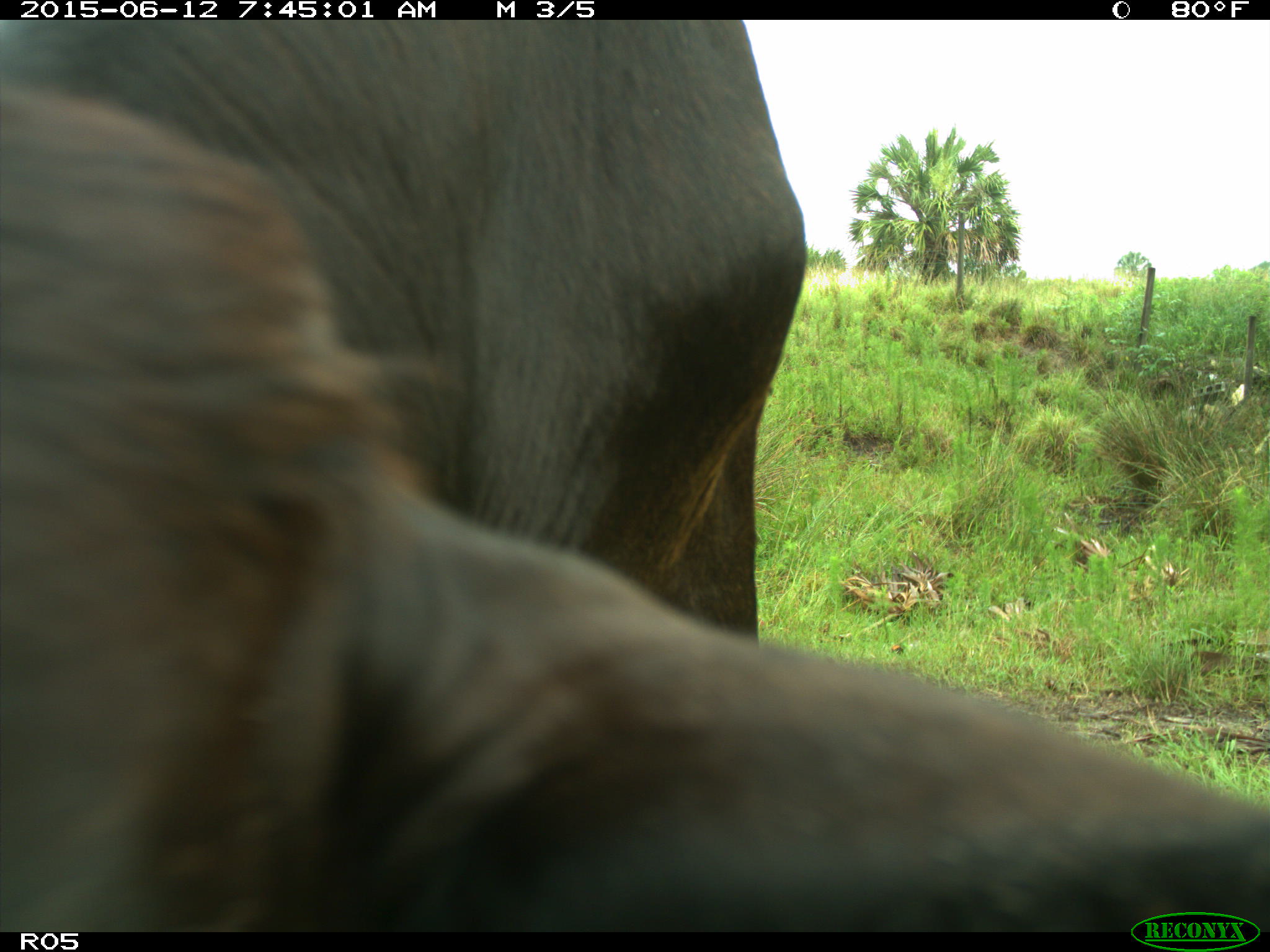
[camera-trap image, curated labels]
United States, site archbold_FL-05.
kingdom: Animalia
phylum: Chordata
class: Mammalia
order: Artiodactyla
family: Bovidae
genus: Bos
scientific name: Bos taurus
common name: domestic cow